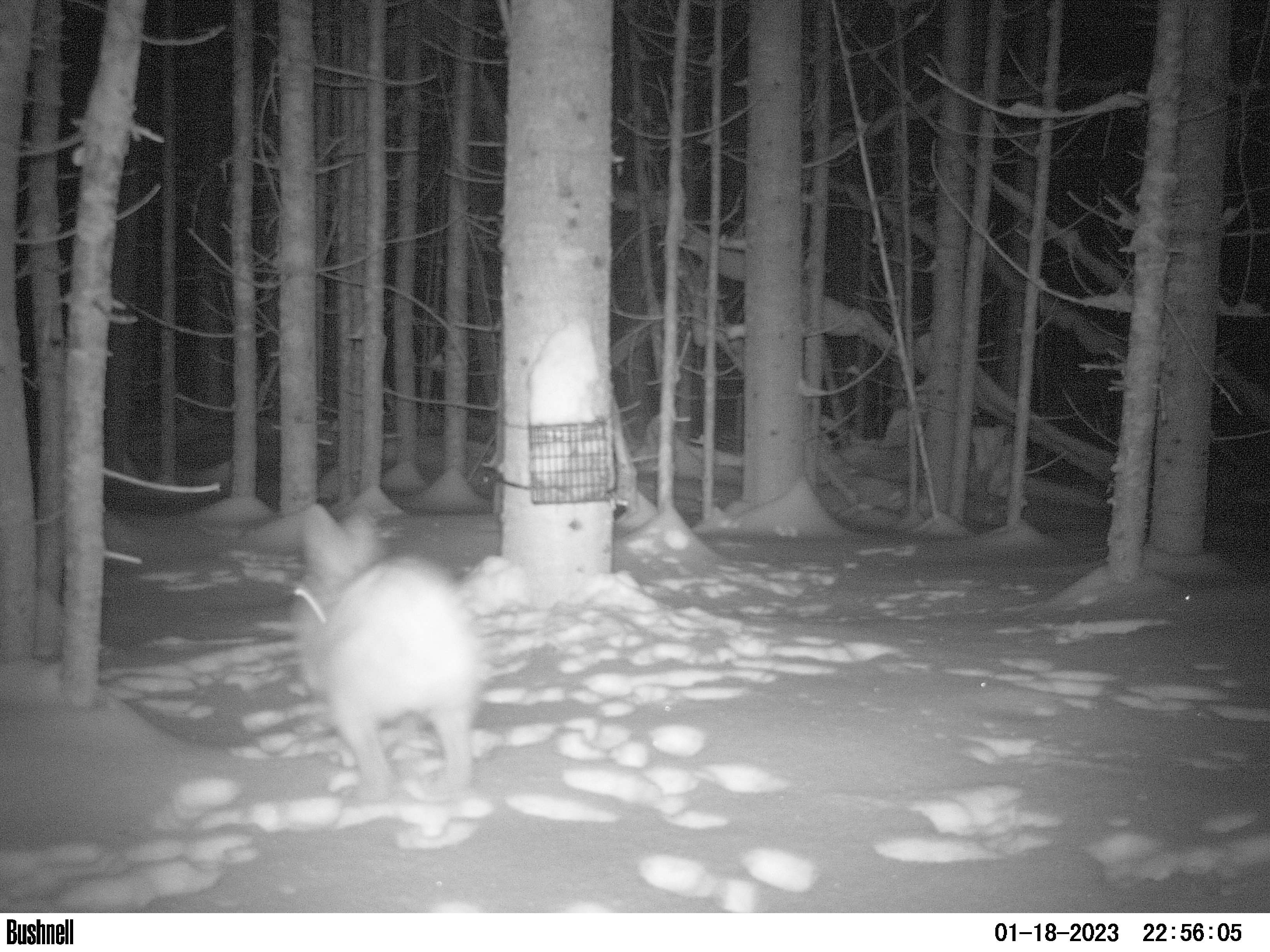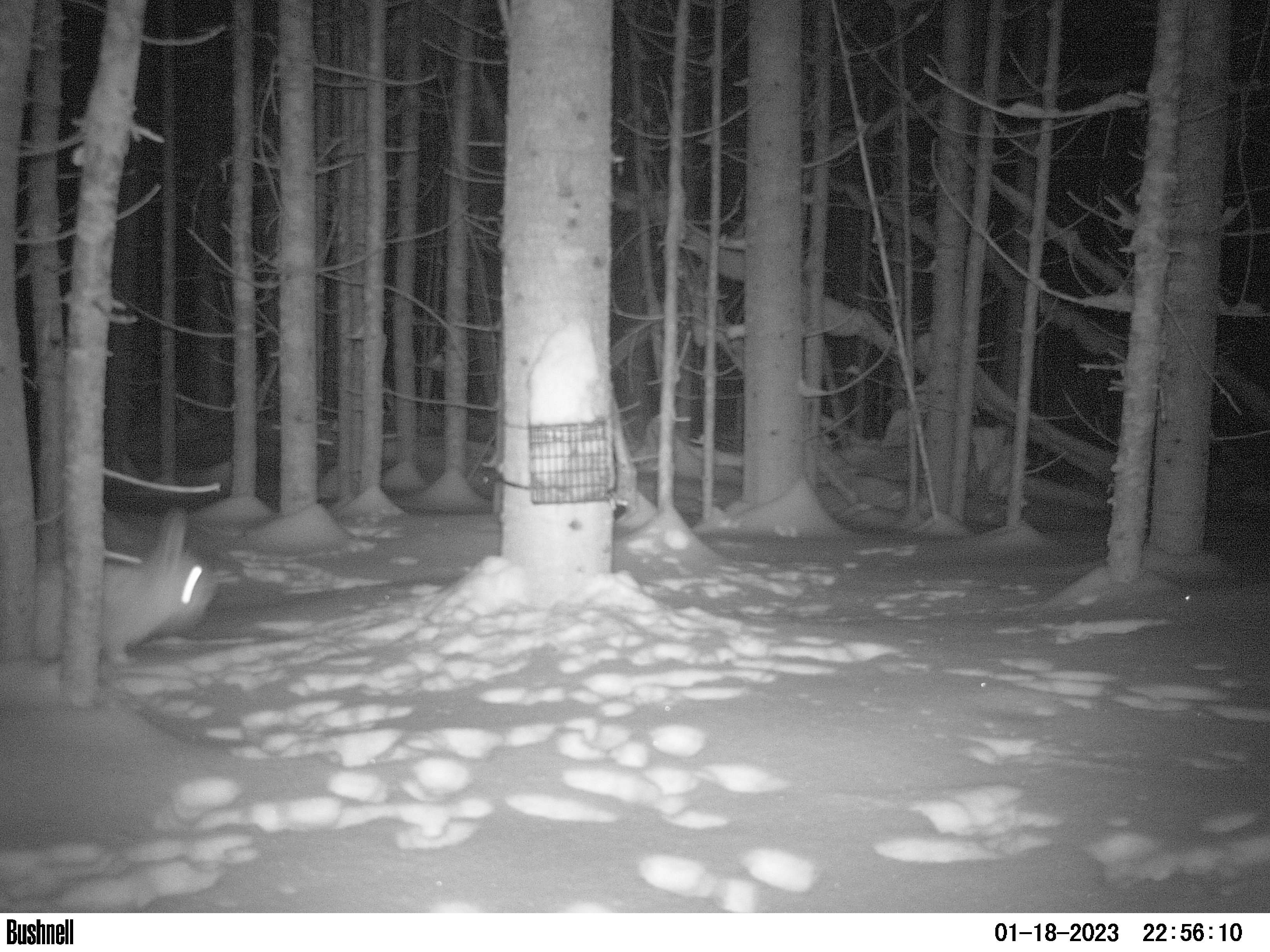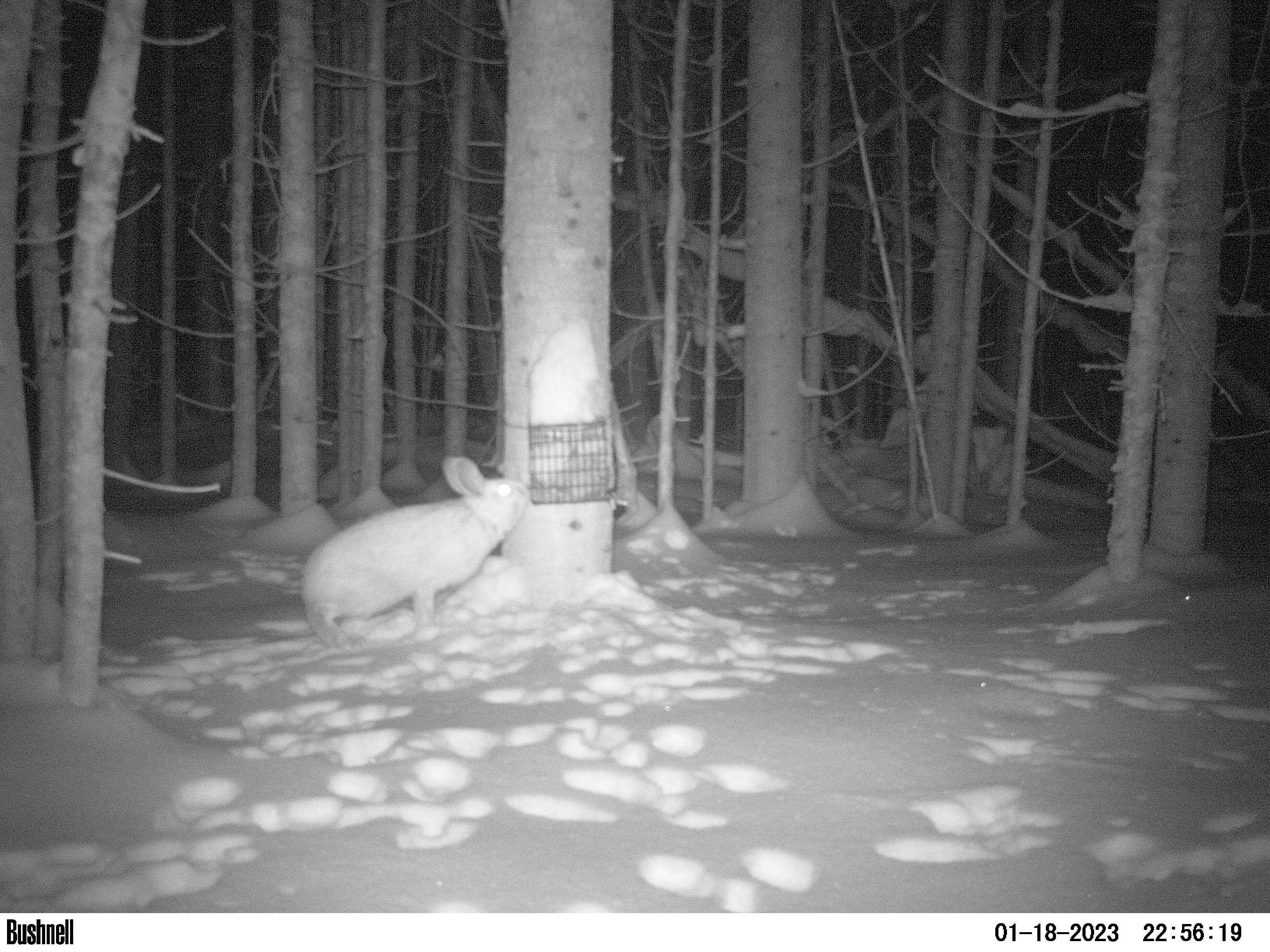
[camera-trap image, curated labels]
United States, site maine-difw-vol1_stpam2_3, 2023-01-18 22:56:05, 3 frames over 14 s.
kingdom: Animalia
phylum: Chordata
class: Mammalia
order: Lagomorpha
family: Leporidae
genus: Lepus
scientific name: Lepus americanus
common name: snowshoe hare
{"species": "snowshoe hare (Lepus americanus)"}